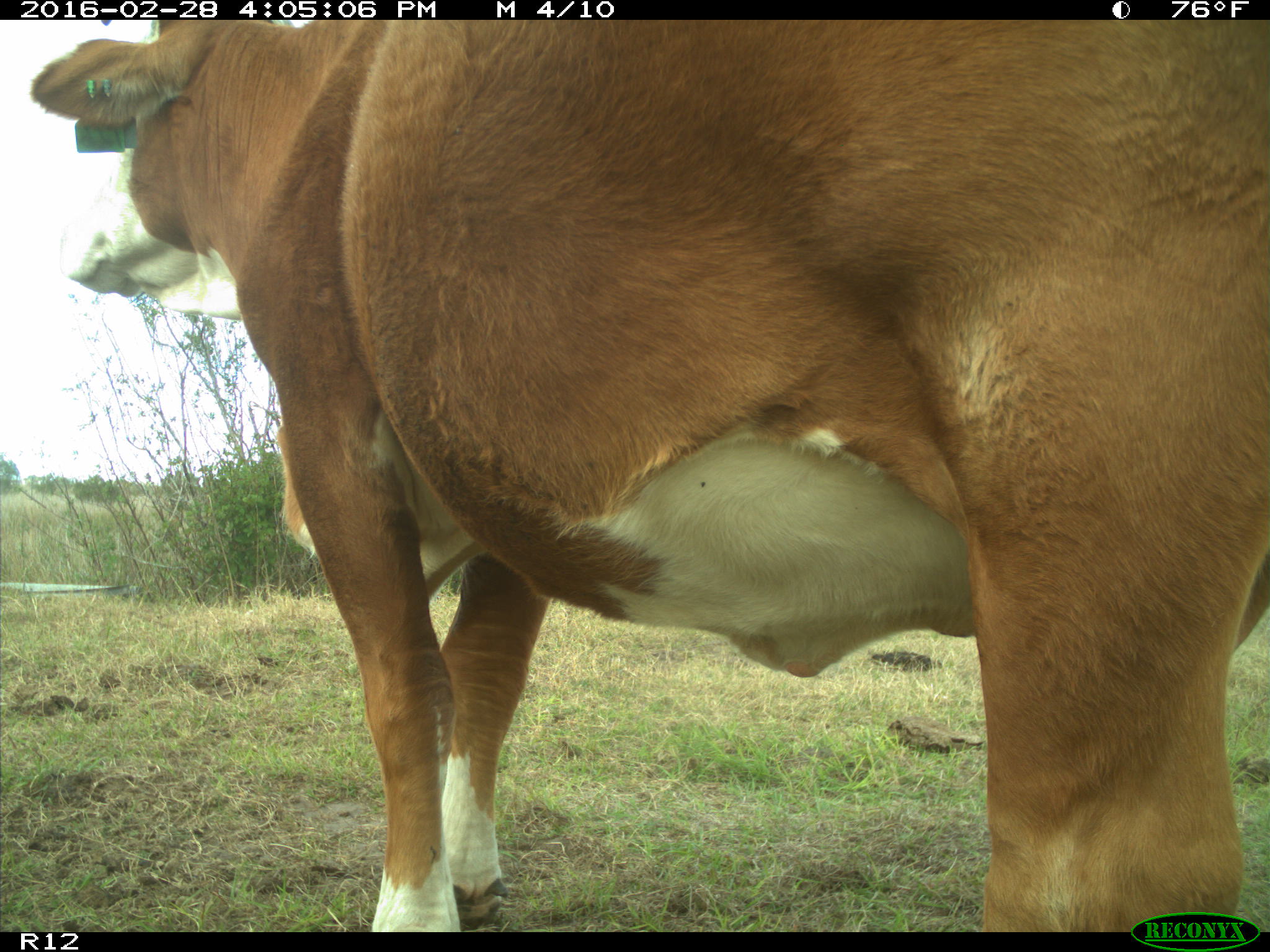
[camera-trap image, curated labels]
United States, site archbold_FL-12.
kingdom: Animalia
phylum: Chordata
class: Mammalia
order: Artiodactyla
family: Bovidae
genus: Bos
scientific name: Bos taurus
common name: domestic cow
Bos taurus (domestic cow).